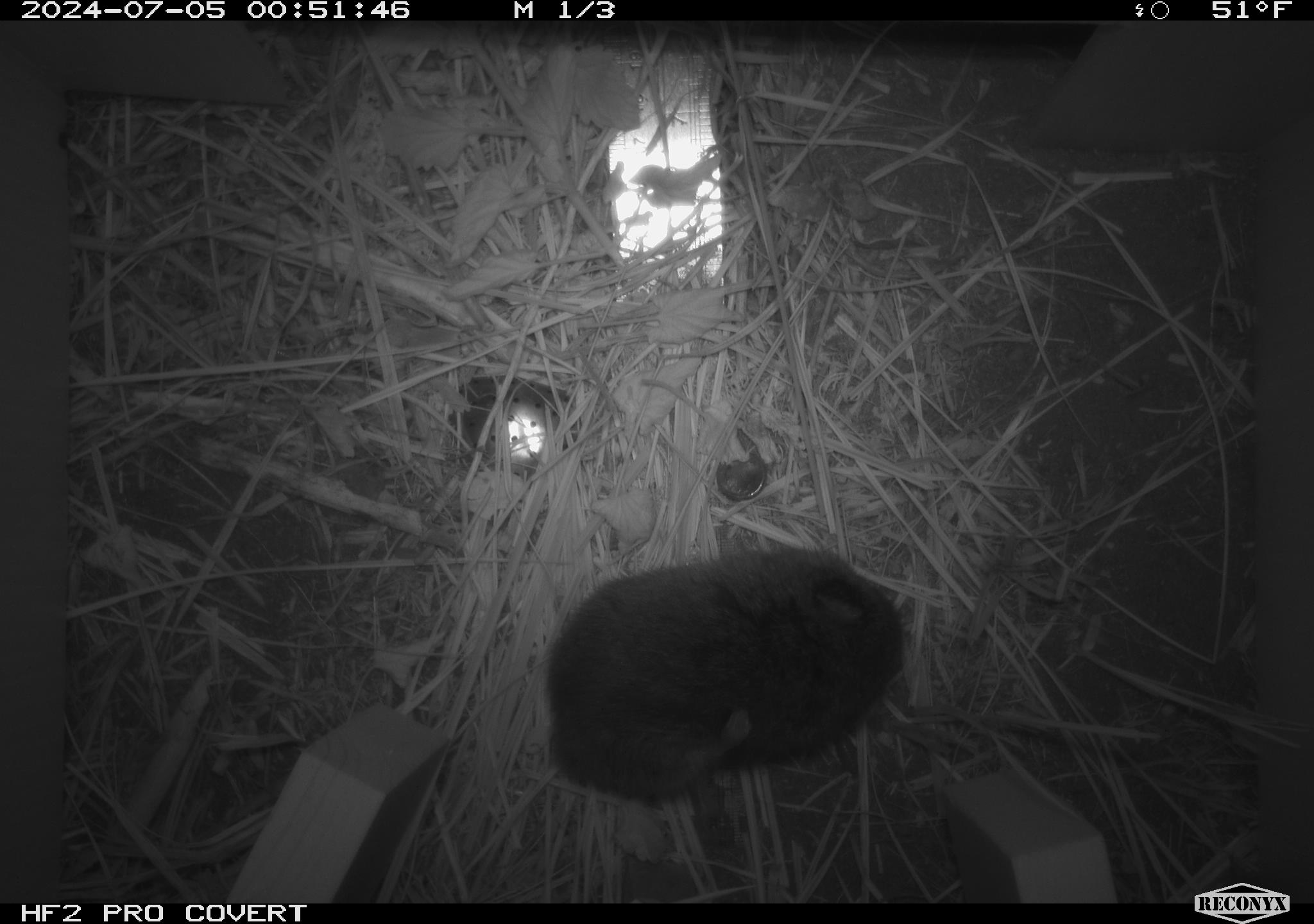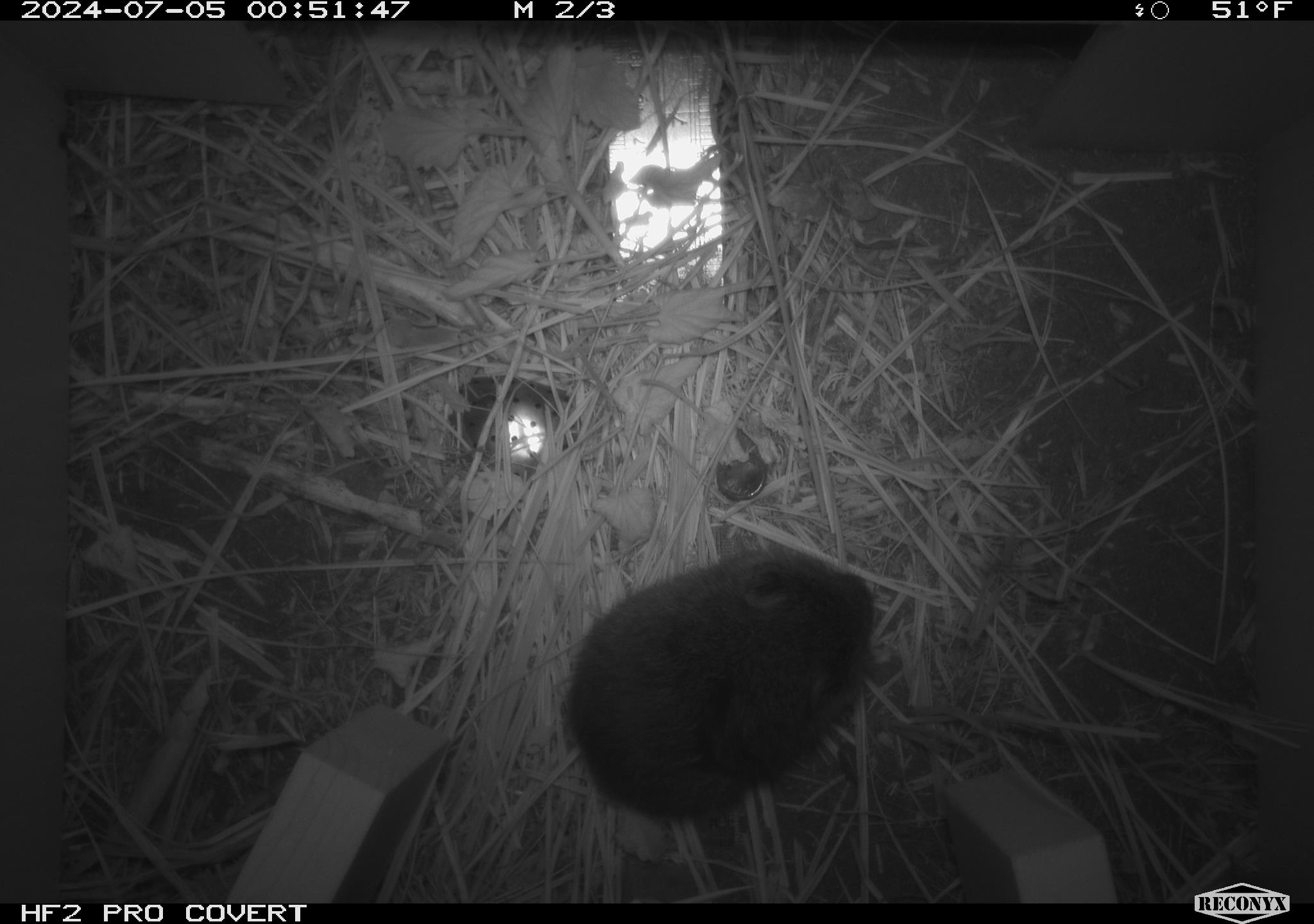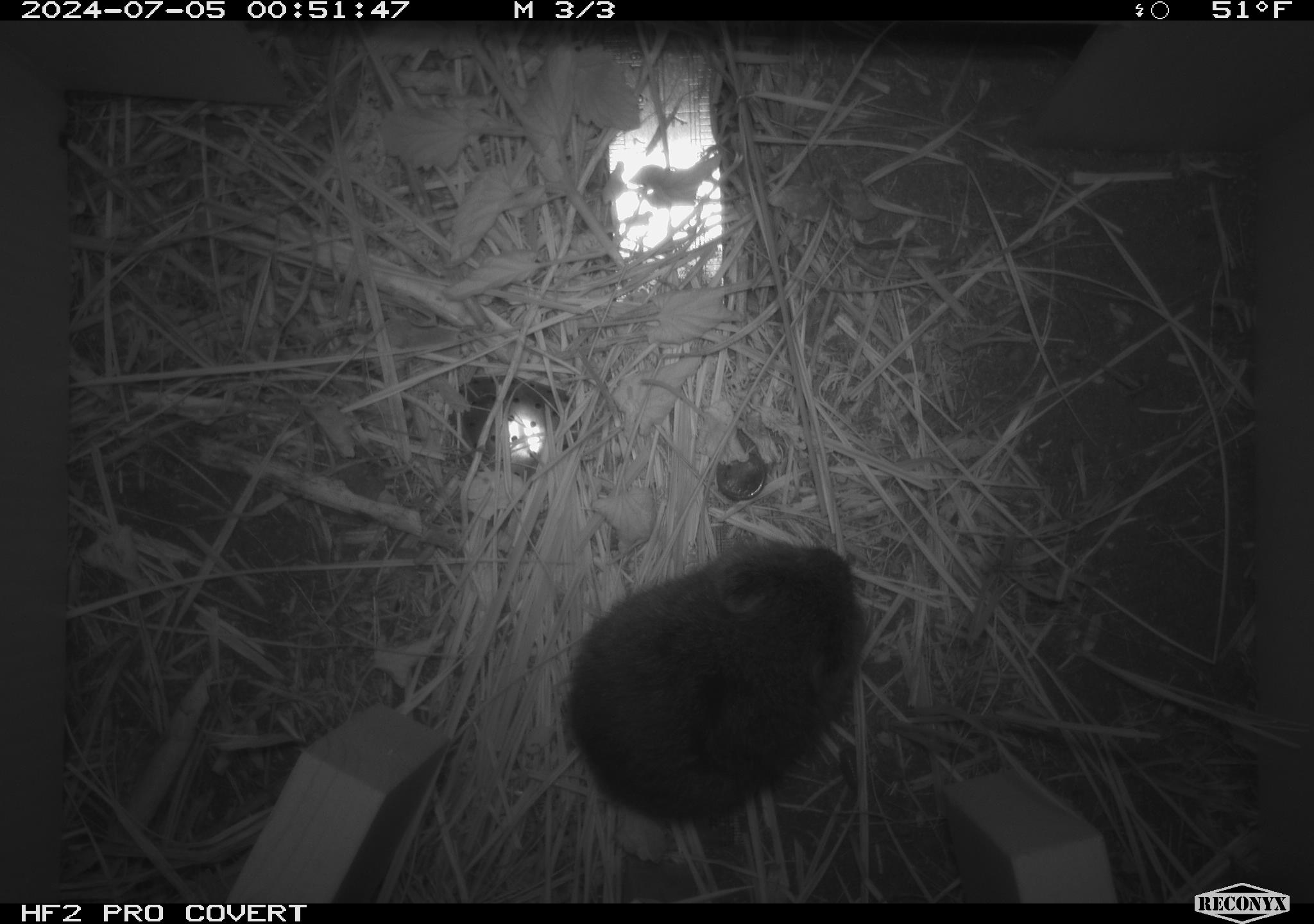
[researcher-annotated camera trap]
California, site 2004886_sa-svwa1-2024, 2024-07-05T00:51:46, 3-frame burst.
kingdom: Animalia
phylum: Chordata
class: Mammalia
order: Rodentia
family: Cricetidae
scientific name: Arvicolinae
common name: voles, lemmings, and muskrats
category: arvicolinae subfamily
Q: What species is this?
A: Arvicolinae subfamily (voles, lemmings, and muskrats) (Arvicolinae).